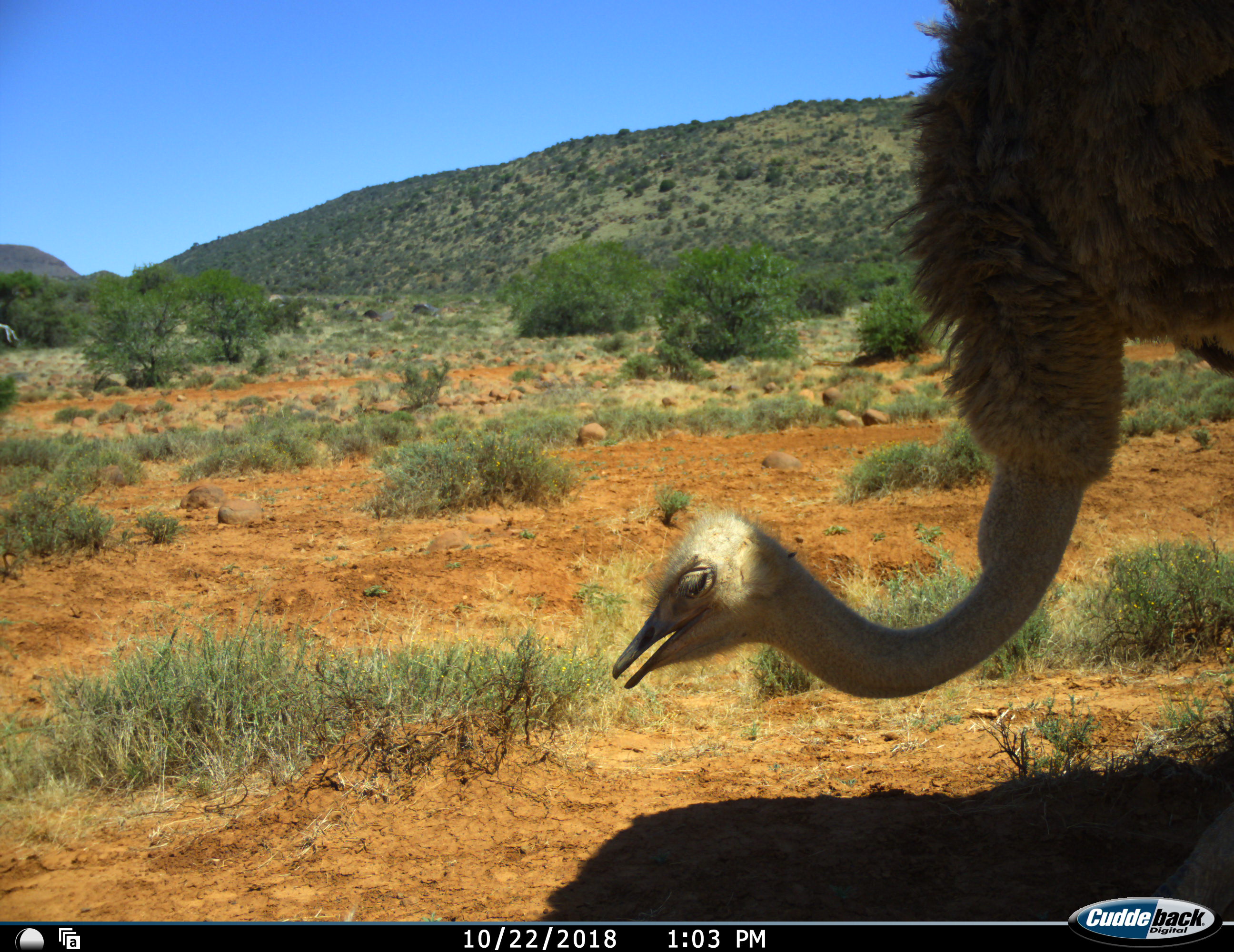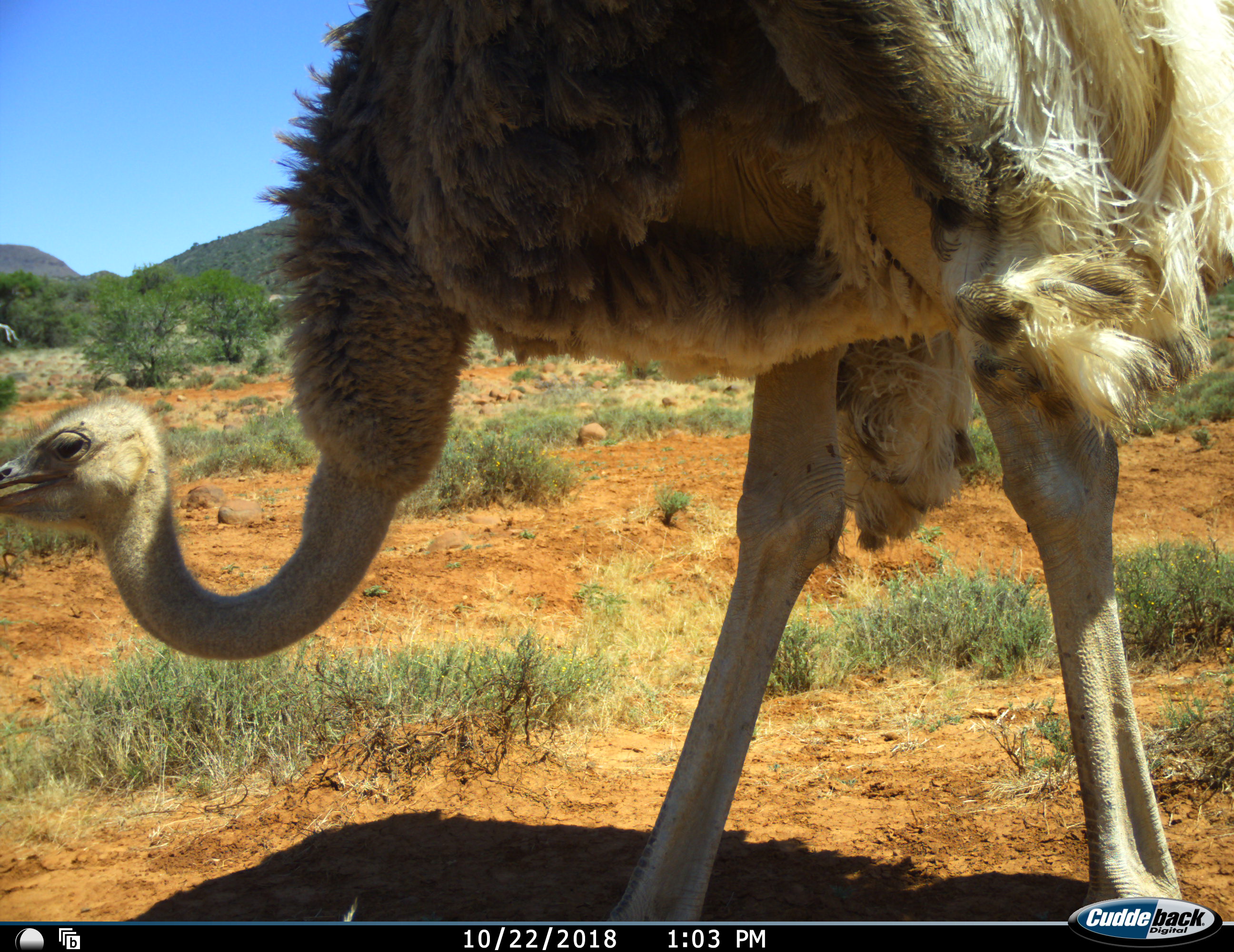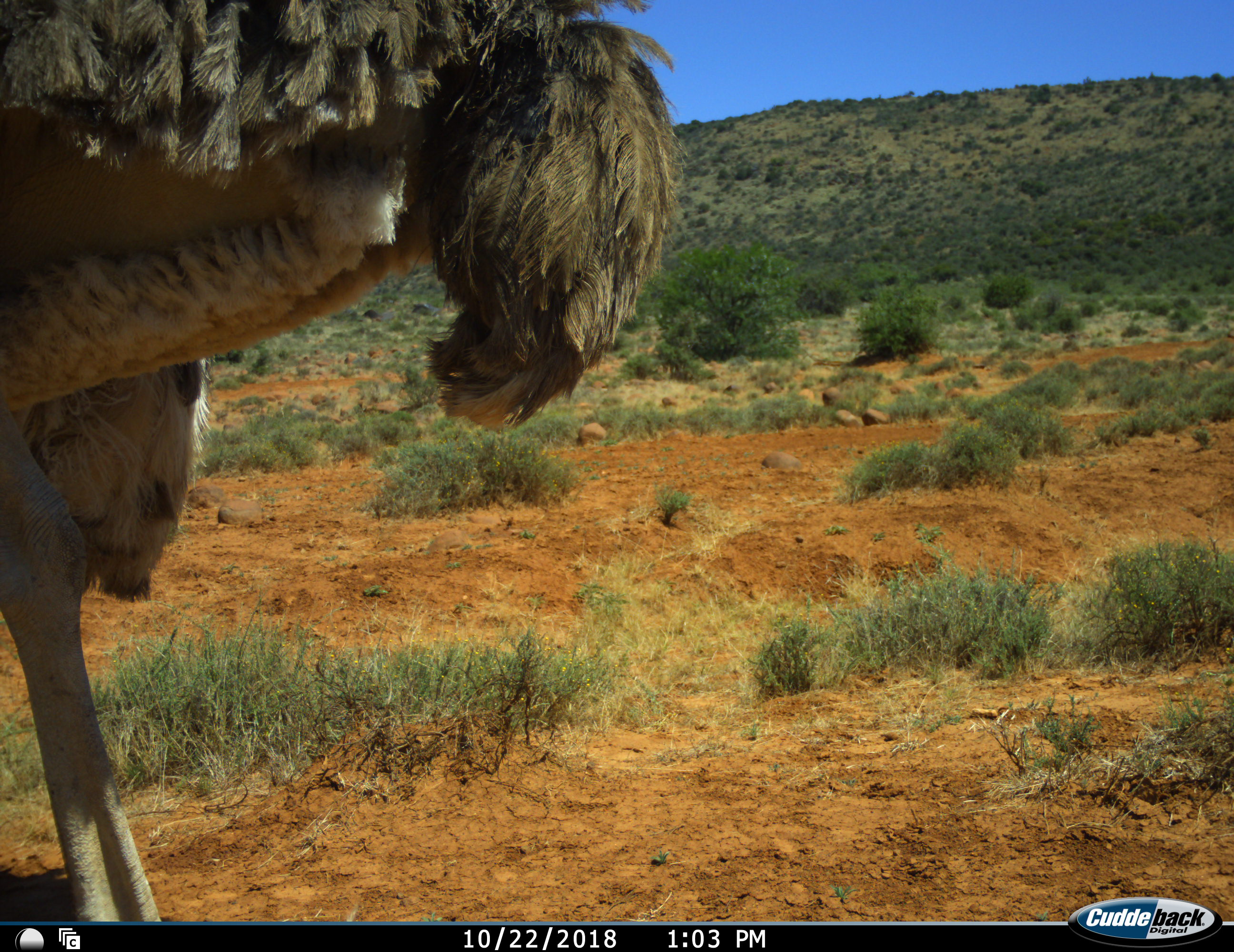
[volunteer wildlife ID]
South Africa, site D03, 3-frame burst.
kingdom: Animalia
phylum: Chordata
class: Aves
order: Struthioniformes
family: Struthionidae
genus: Struthio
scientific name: Struthio camelus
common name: ostrich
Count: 1.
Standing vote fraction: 0%.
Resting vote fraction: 0%.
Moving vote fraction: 80%.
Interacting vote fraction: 10%.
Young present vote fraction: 0%.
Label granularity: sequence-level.